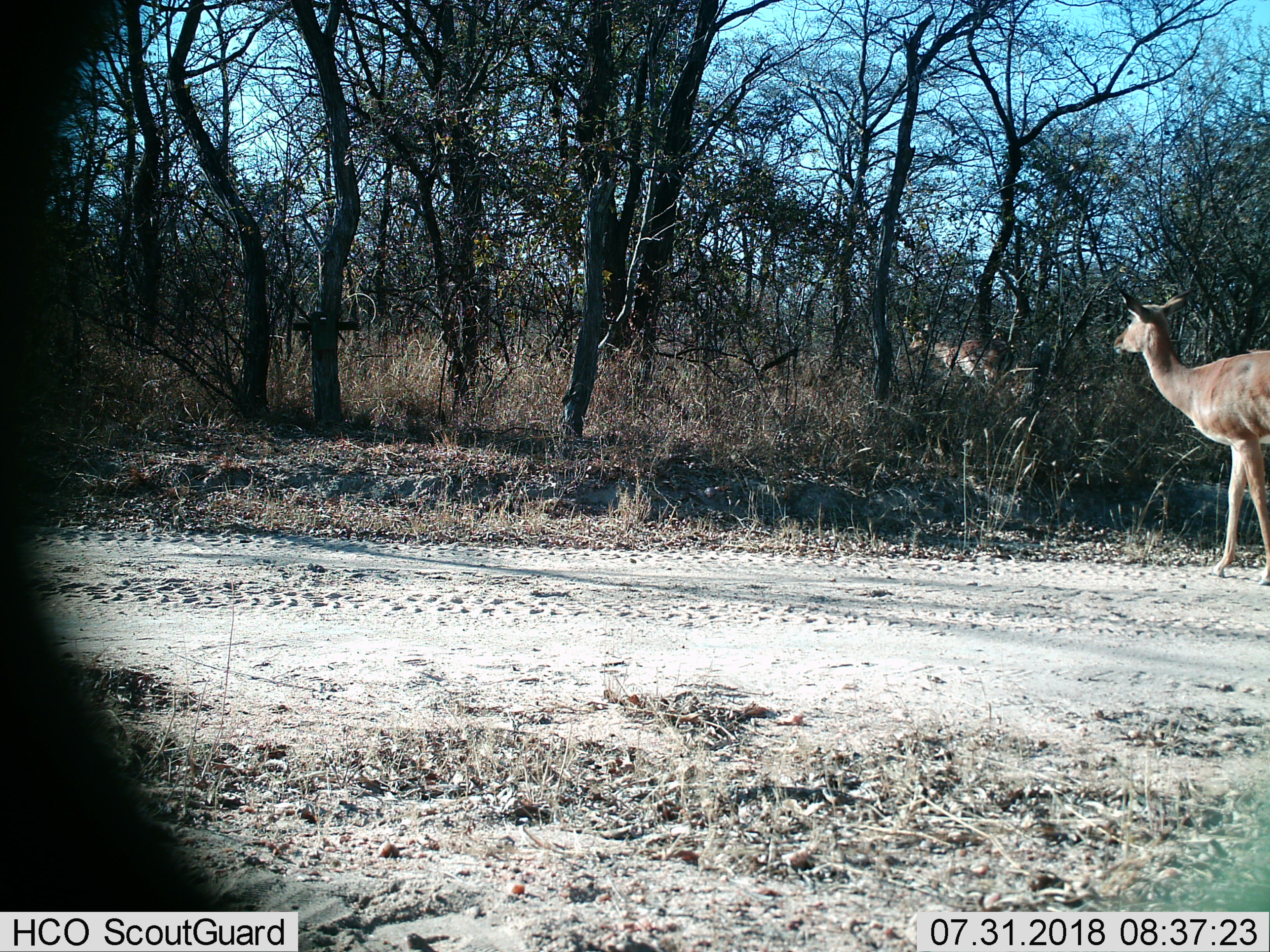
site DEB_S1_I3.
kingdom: Animalia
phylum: Chordata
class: Mammalia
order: Artiodactyla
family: Bovidae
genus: Aepyceros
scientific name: Aepyceros melampus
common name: impala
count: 2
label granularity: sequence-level